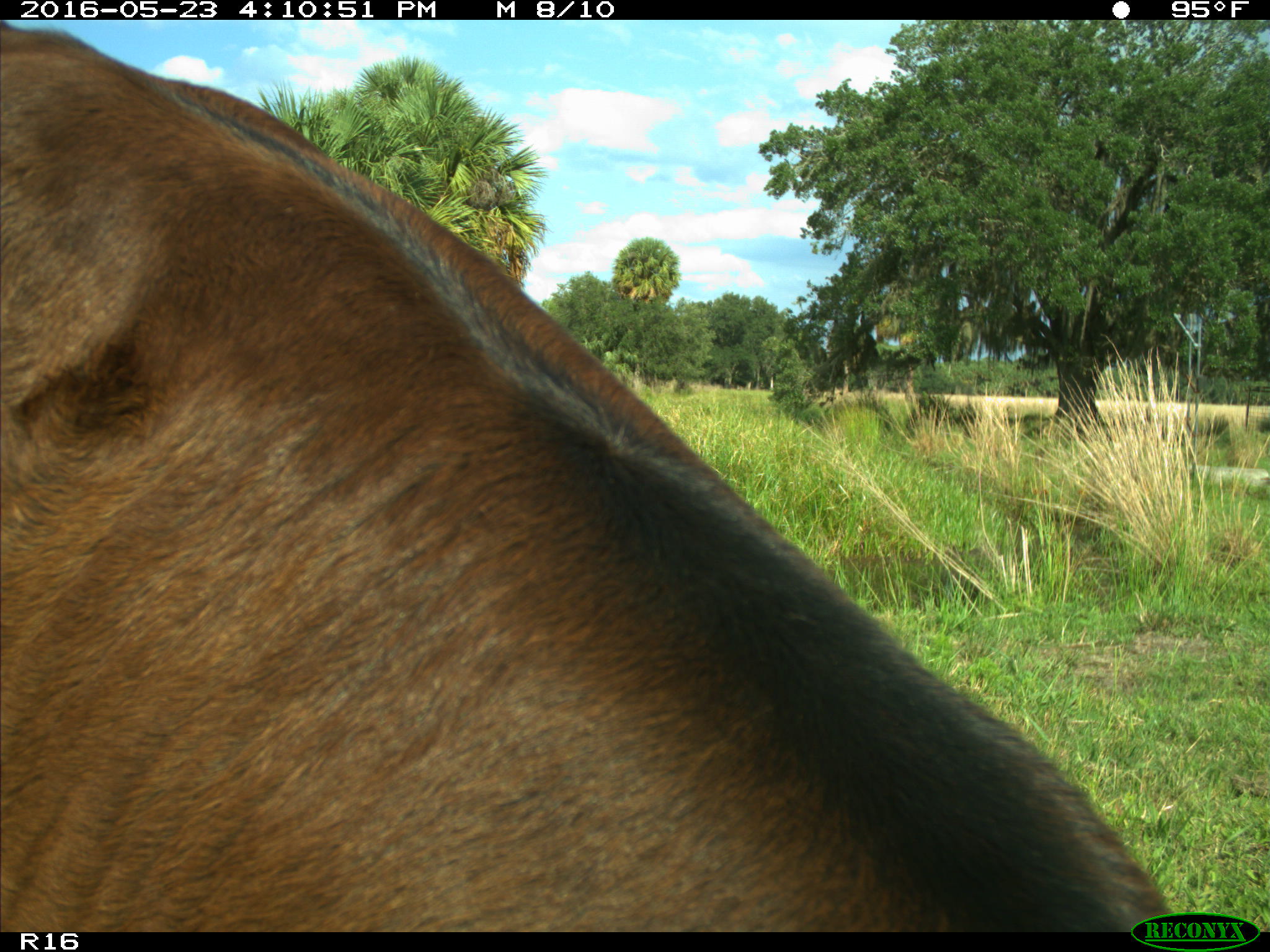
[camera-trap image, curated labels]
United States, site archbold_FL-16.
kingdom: Animalia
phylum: Chordata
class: Mammalia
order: Artiodactyla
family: Bovidae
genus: Bos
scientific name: Bos taurus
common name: domestic cow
Bos taurus (domestic cow).